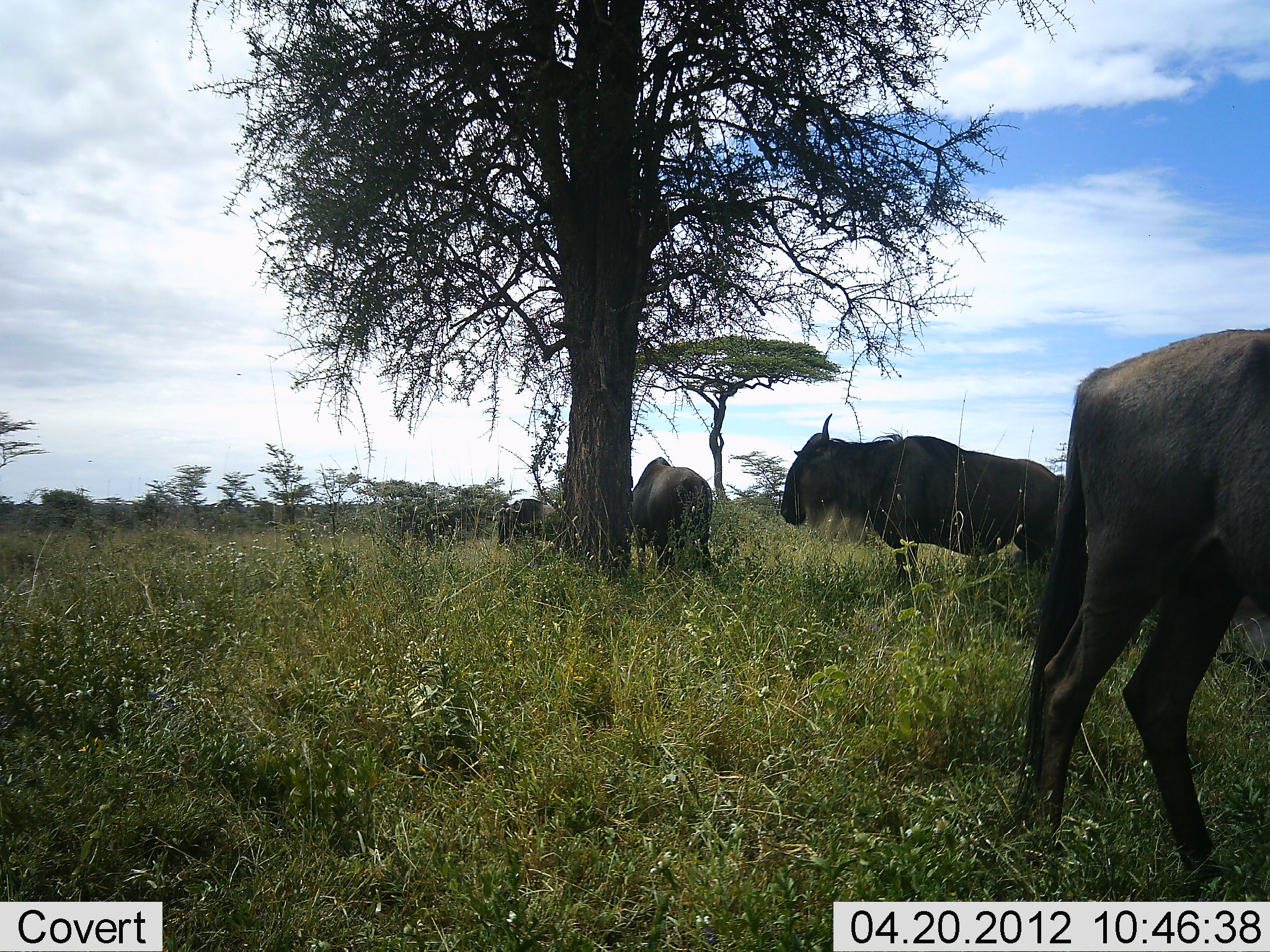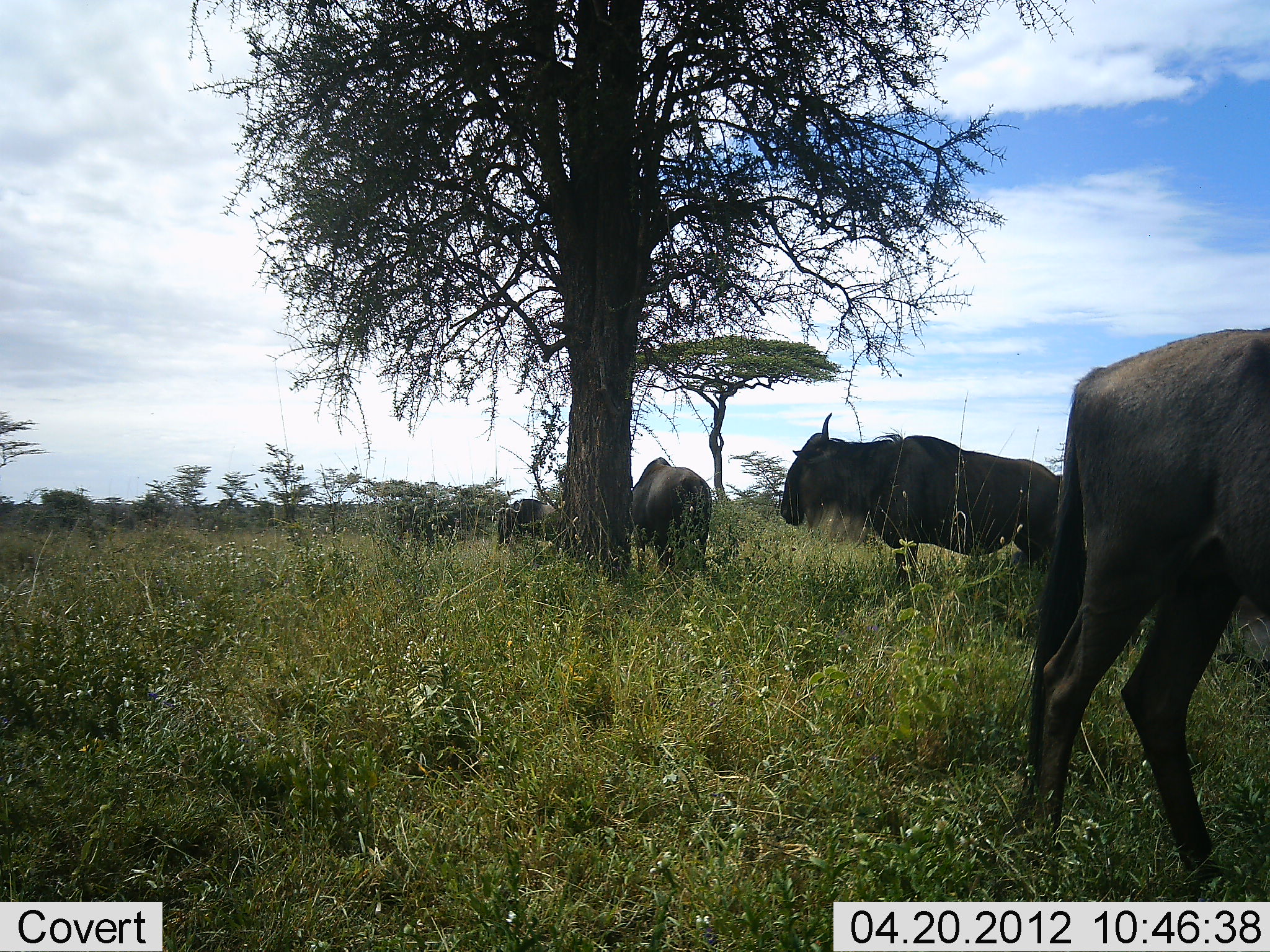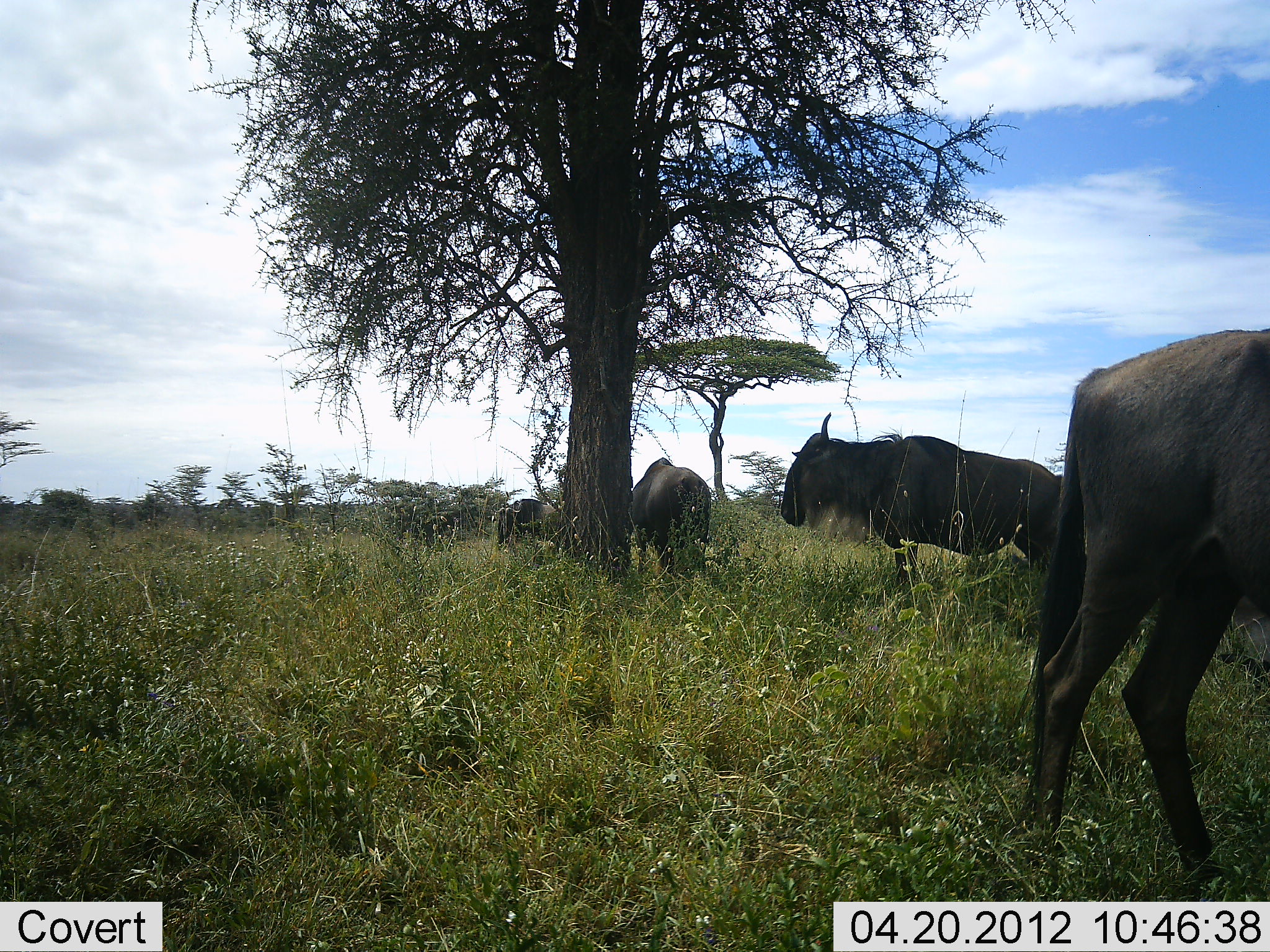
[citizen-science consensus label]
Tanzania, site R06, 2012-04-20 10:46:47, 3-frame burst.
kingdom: Animalia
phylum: Chordata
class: Mammalia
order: Artiodactyla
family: Bovidae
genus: Connochaetes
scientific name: Connochaetes taurinus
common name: blue wildebeest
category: wildebeest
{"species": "wildebeest (blue wildebeest) (Connochaetes taurinus)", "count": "4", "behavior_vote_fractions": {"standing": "93%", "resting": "0%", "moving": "0%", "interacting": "0%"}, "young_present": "0%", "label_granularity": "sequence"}